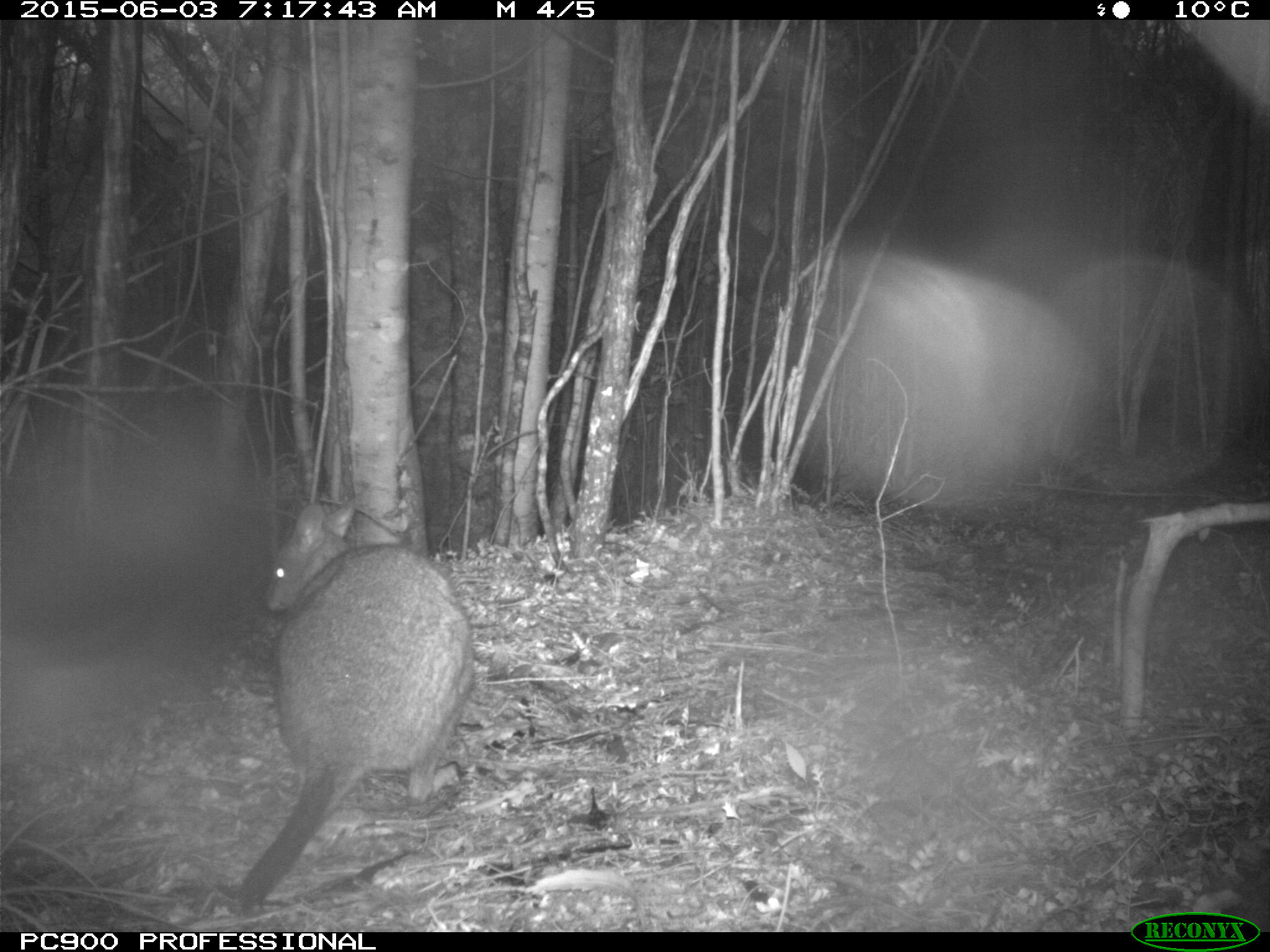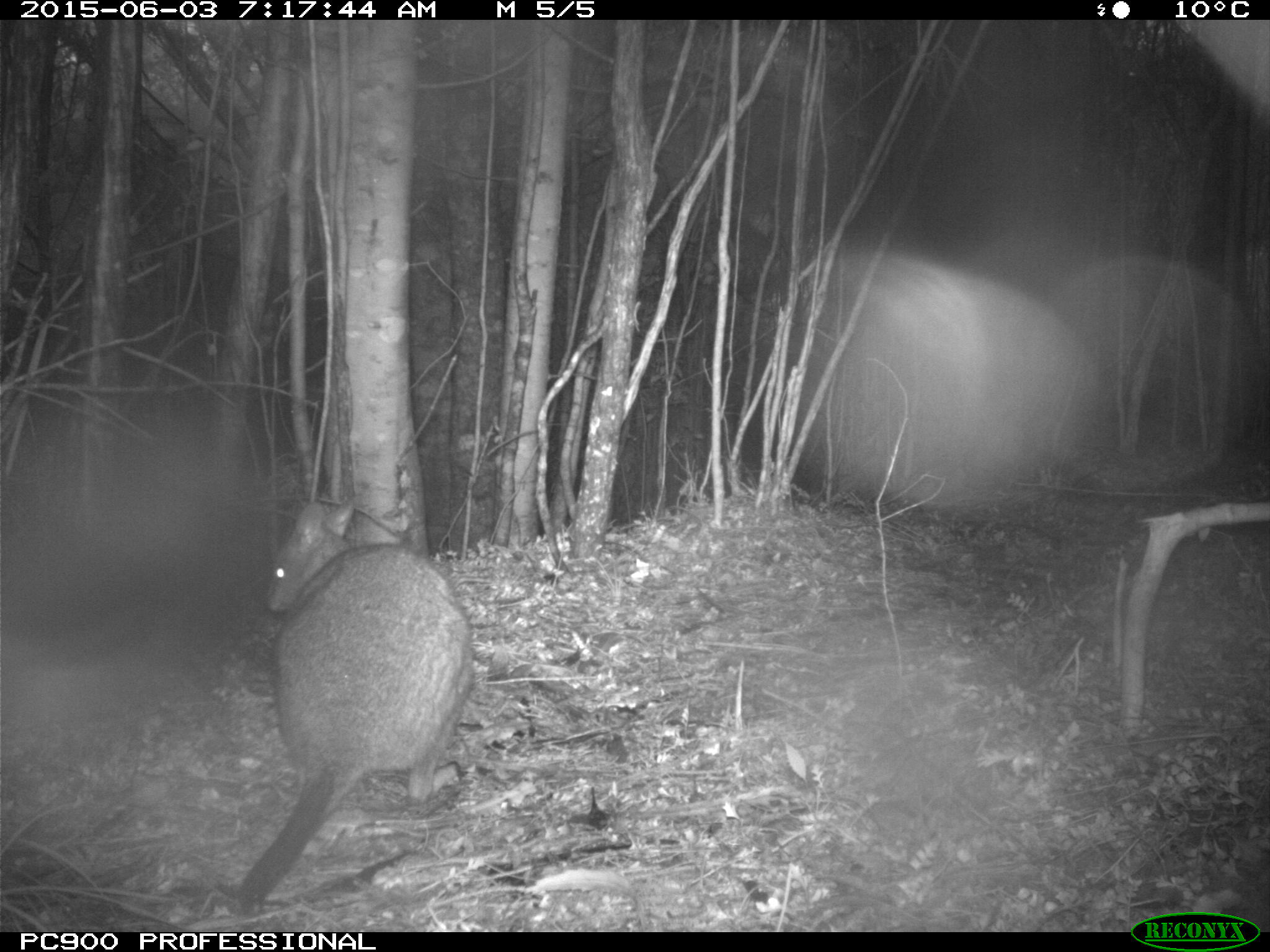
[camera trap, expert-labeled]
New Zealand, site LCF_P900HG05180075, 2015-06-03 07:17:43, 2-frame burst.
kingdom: Animalia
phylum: Chordata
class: Mammalia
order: Diprotodontia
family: Macropodidae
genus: Notamacropus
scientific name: Notamacropus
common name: wallaby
Wallaby (Notamacropus).